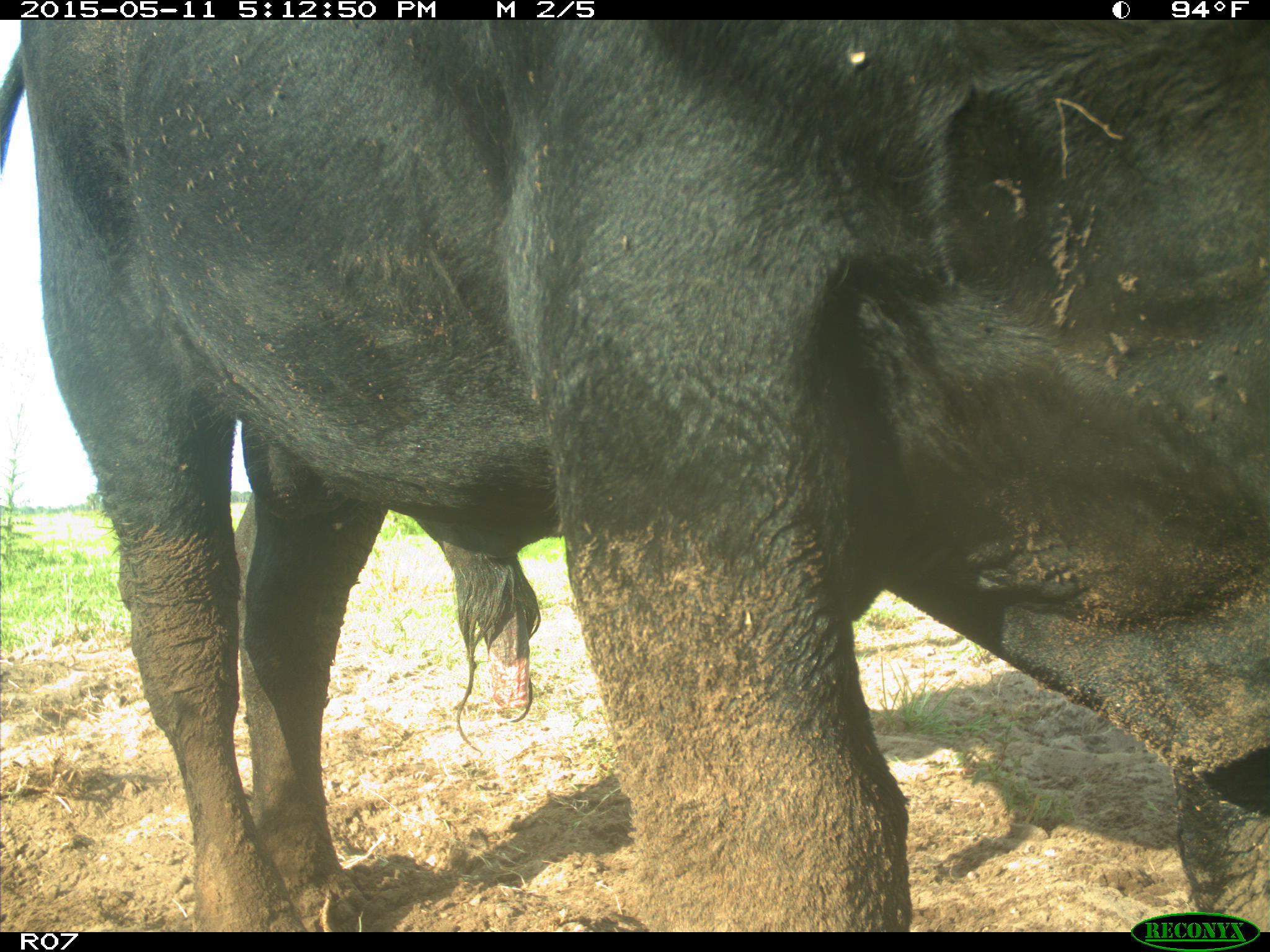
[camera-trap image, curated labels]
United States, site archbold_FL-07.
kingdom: Animalia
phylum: Chordata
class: Mammalia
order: Artiodactyla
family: Bovidae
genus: Bos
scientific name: Bos taurus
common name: domestic cow